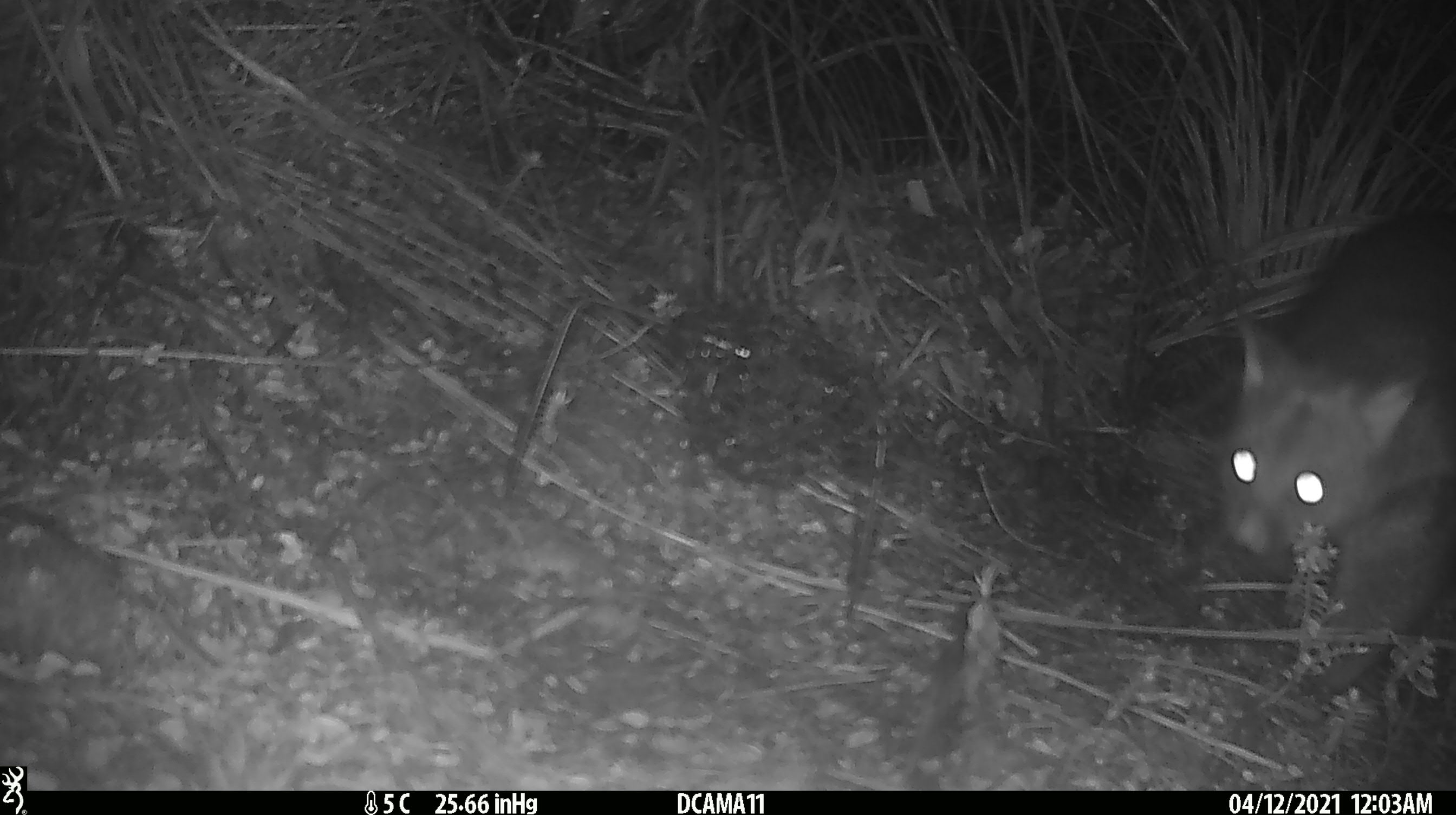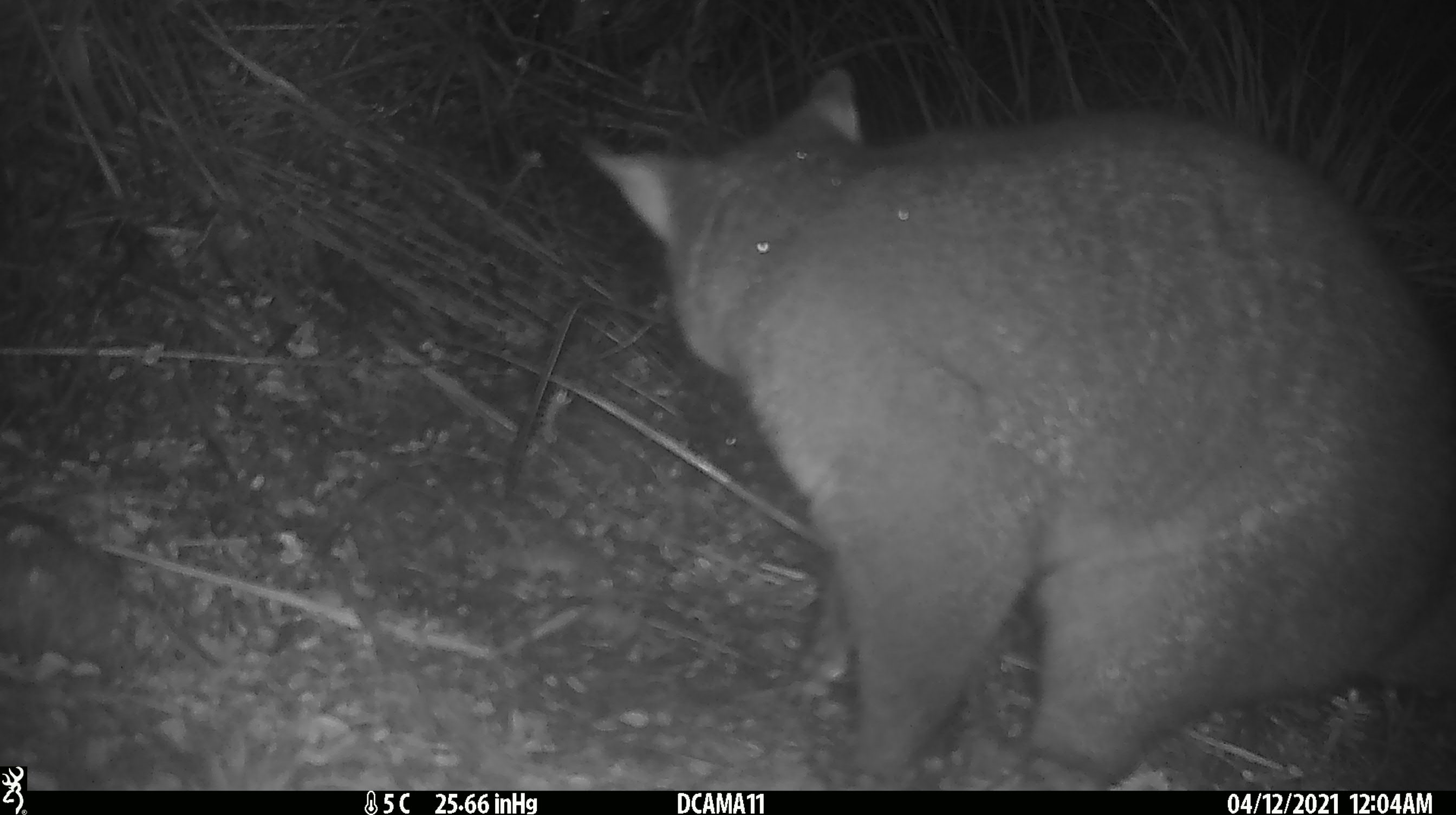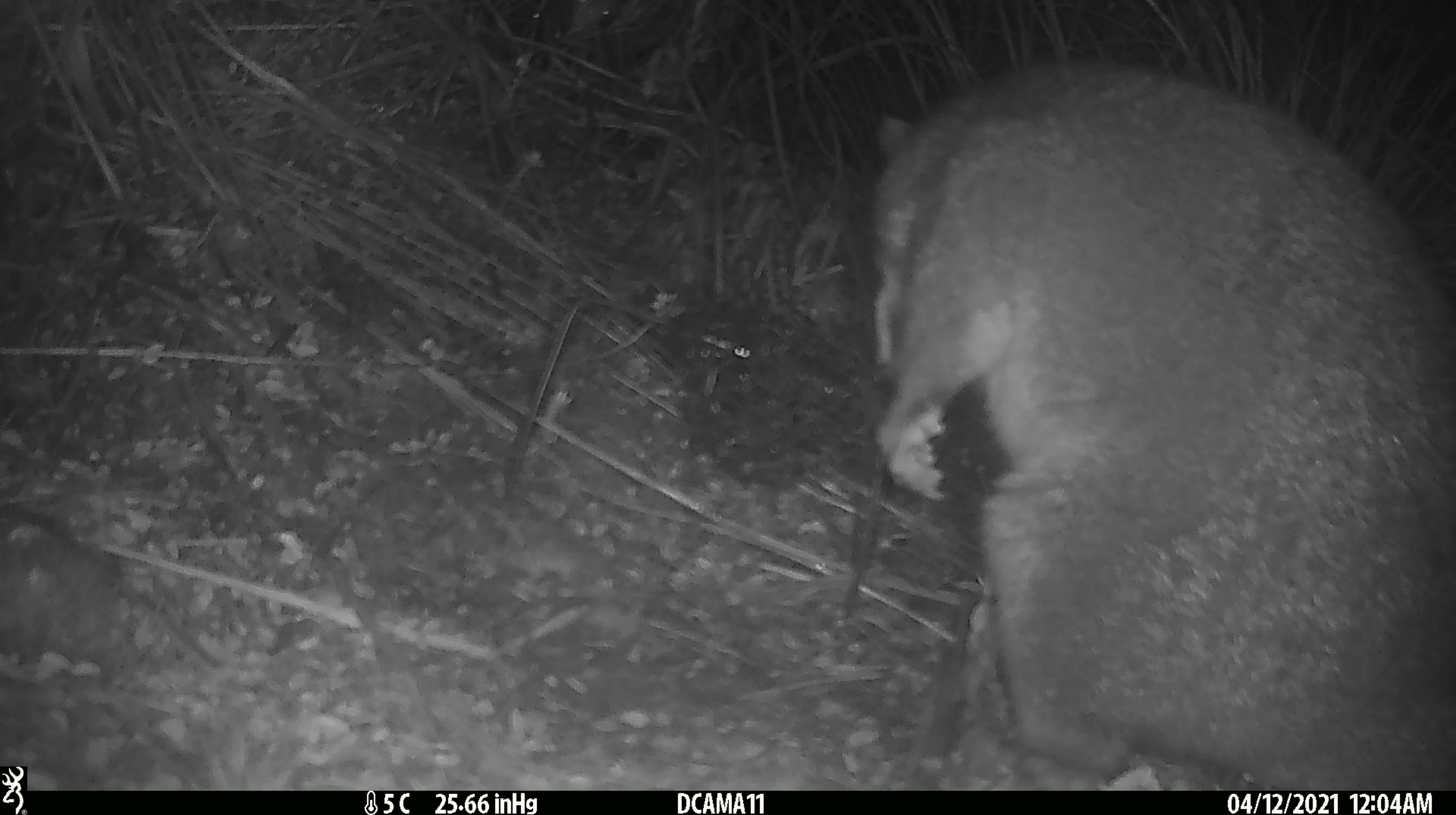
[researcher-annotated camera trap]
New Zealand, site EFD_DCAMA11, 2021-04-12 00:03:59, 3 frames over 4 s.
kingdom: Animalia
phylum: Chordata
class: Mammalia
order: Diprotodontia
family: Phalangeridae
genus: Trichosurus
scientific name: Trichosurus vulpecula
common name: common brushtail possum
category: possum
Possum (common brushtail possum) (Trichosurus vulpecula).